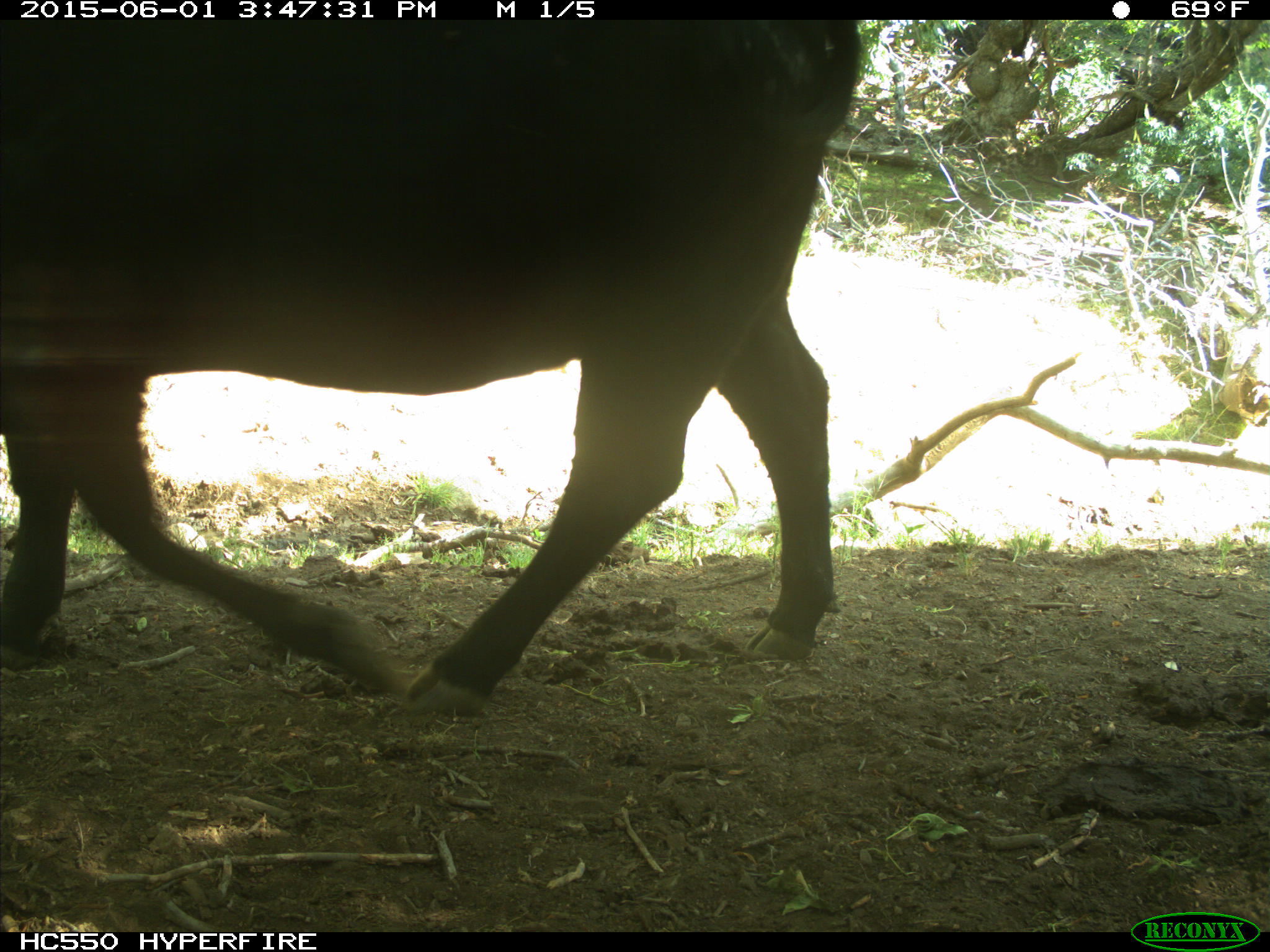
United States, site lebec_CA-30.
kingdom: Animalia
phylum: Chordata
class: Mammalia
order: Artiodactyla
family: Bovidae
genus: Bos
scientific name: Bos taurus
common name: domestic cow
Bos taurus (domestic cow).